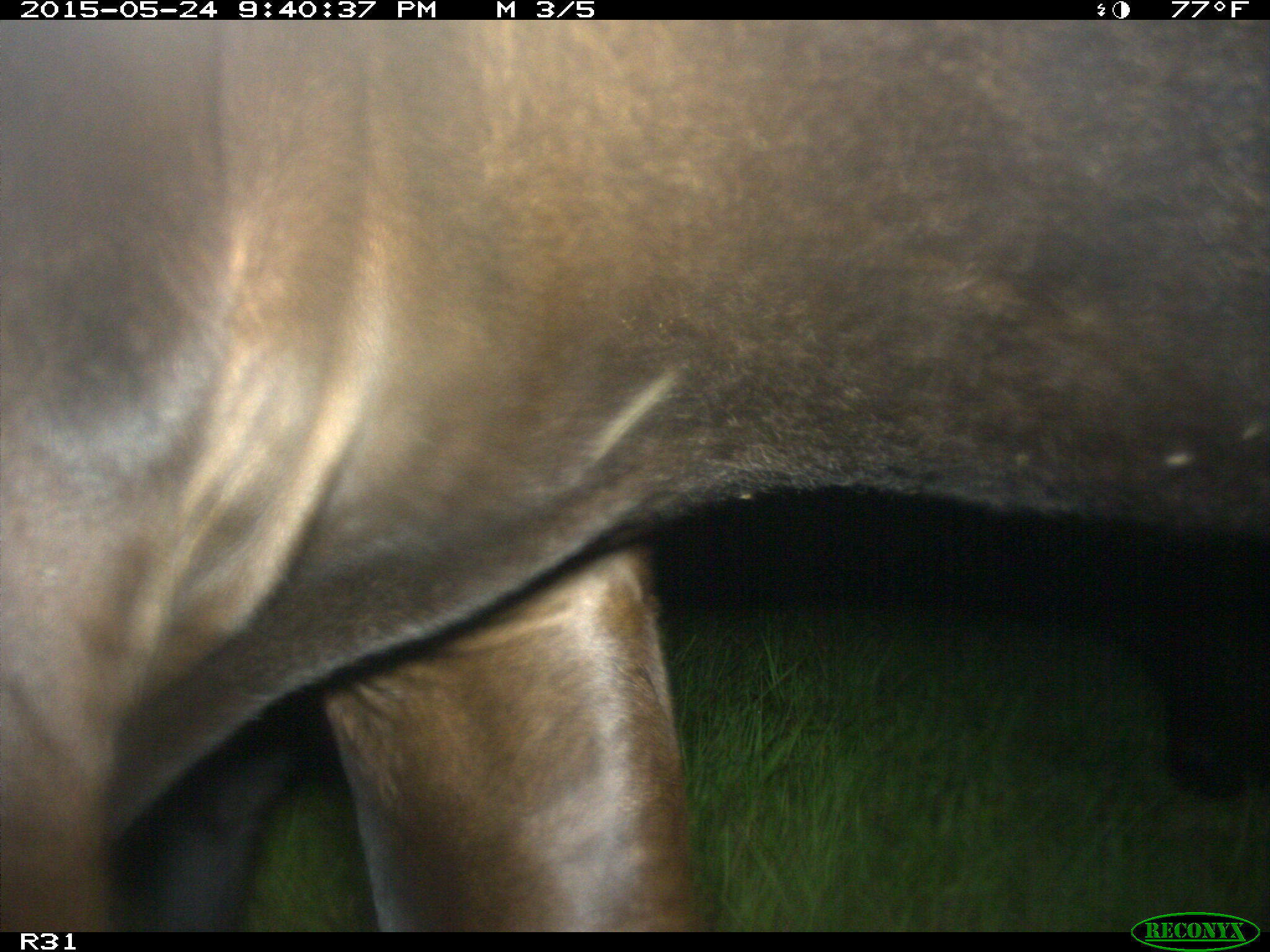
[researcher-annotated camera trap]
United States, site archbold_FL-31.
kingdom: Animalia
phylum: Chordata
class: Mammalia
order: Artiodactyla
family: Bovidae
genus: Bos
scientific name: Bos taurus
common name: domestic cow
Bos taurus (domestic cow).